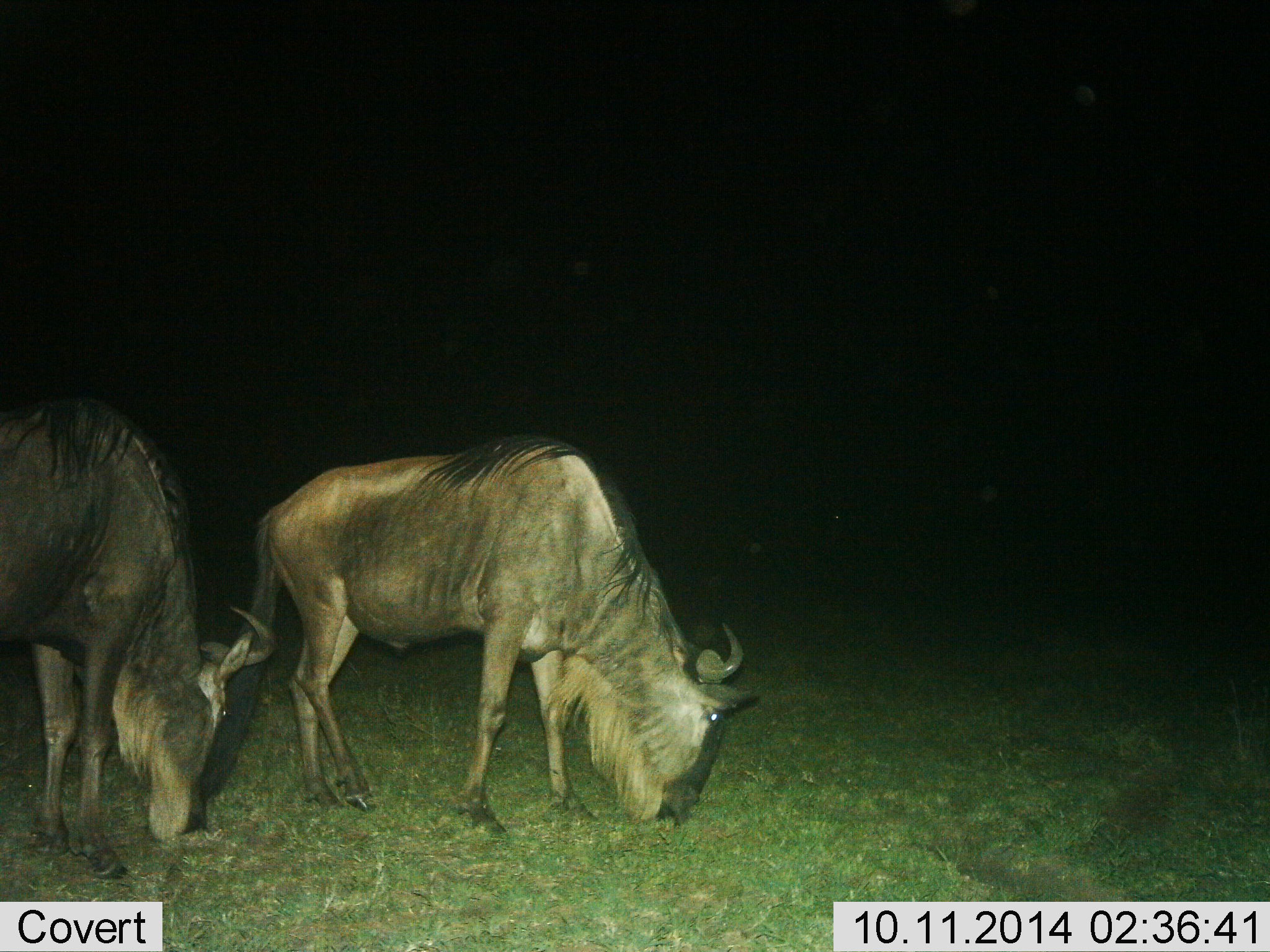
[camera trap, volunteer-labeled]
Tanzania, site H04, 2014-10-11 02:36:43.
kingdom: Animalia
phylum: Chordata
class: Mammalia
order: Artiodactyla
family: Bovidae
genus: Connochaetes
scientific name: Connochaetes taurinus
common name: blue wildebeest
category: wildebeest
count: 2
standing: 20%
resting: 0%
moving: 10%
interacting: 0%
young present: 0%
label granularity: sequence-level